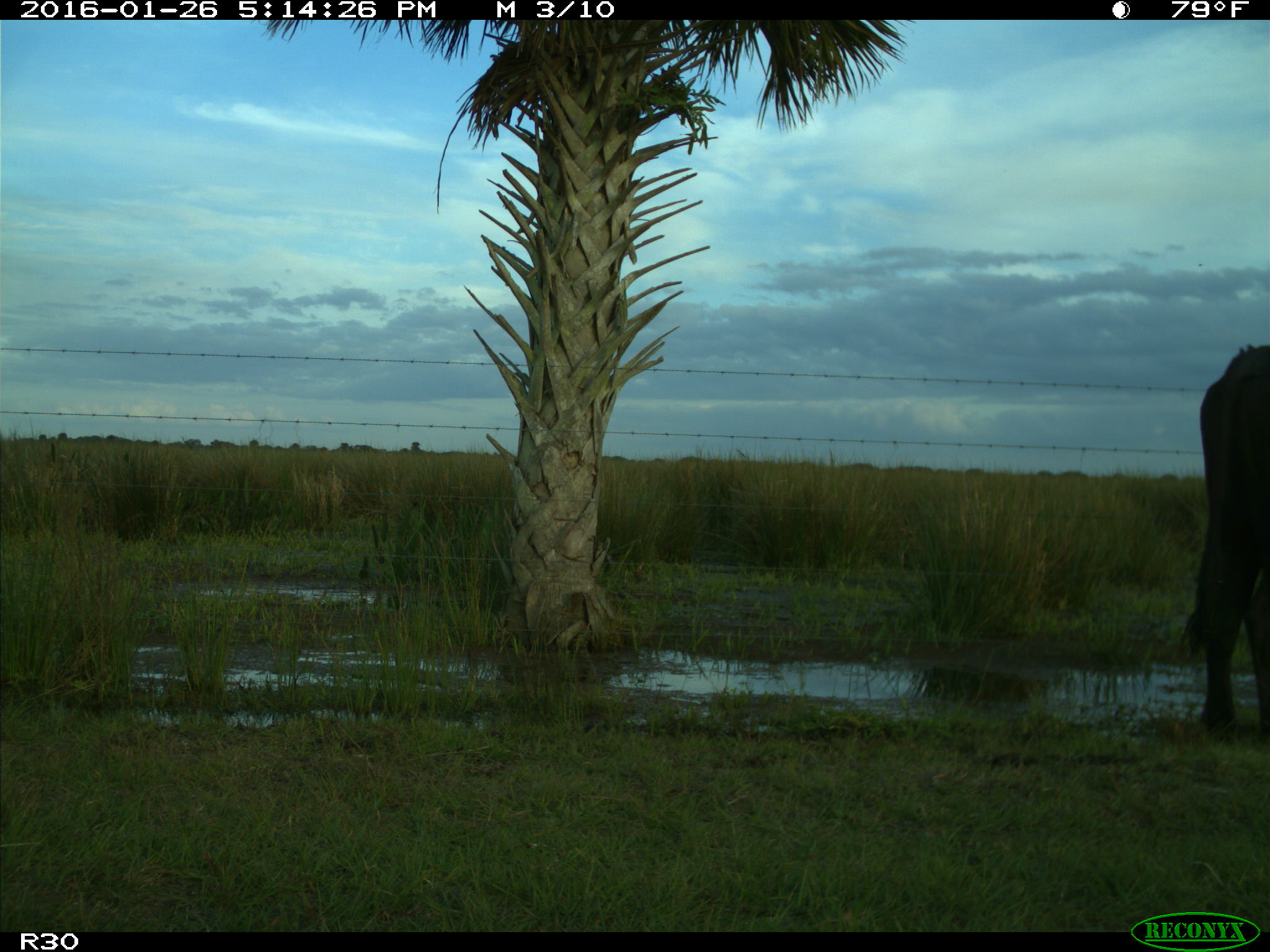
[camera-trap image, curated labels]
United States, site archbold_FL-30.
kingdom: Animalia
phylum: Chordata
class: Mammalia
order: Artiodactyla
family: Bovidae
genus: Bos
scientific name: Bos taurus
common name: domestic cow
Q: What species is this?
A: Bos taurus (domestic cow).